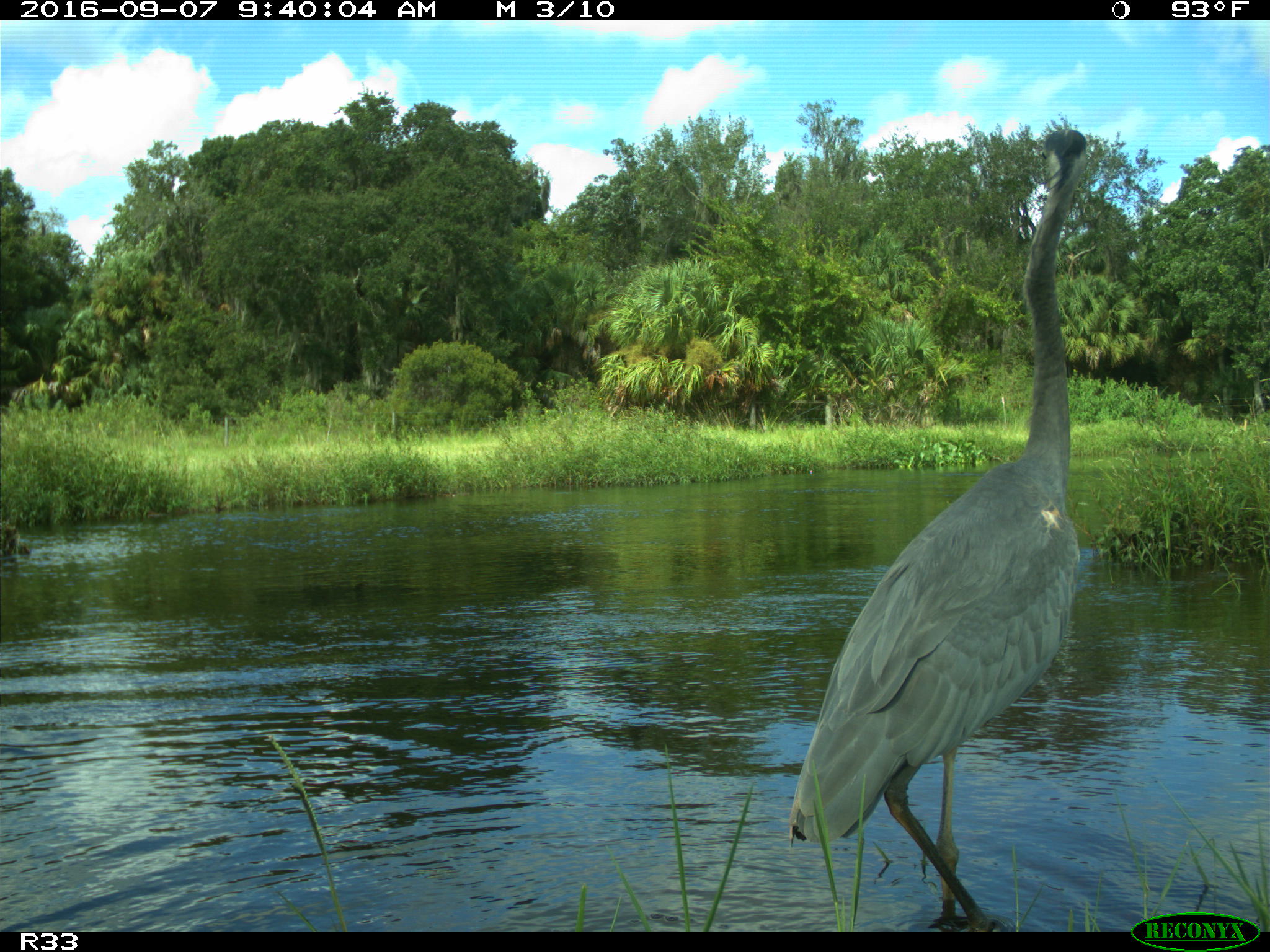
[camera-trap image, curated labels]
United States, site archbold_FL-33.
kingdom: Animalia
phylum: Chordata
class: Aves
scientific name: Aves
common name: birds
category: unidentified bird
Unidentified bird (birds) (Aves).